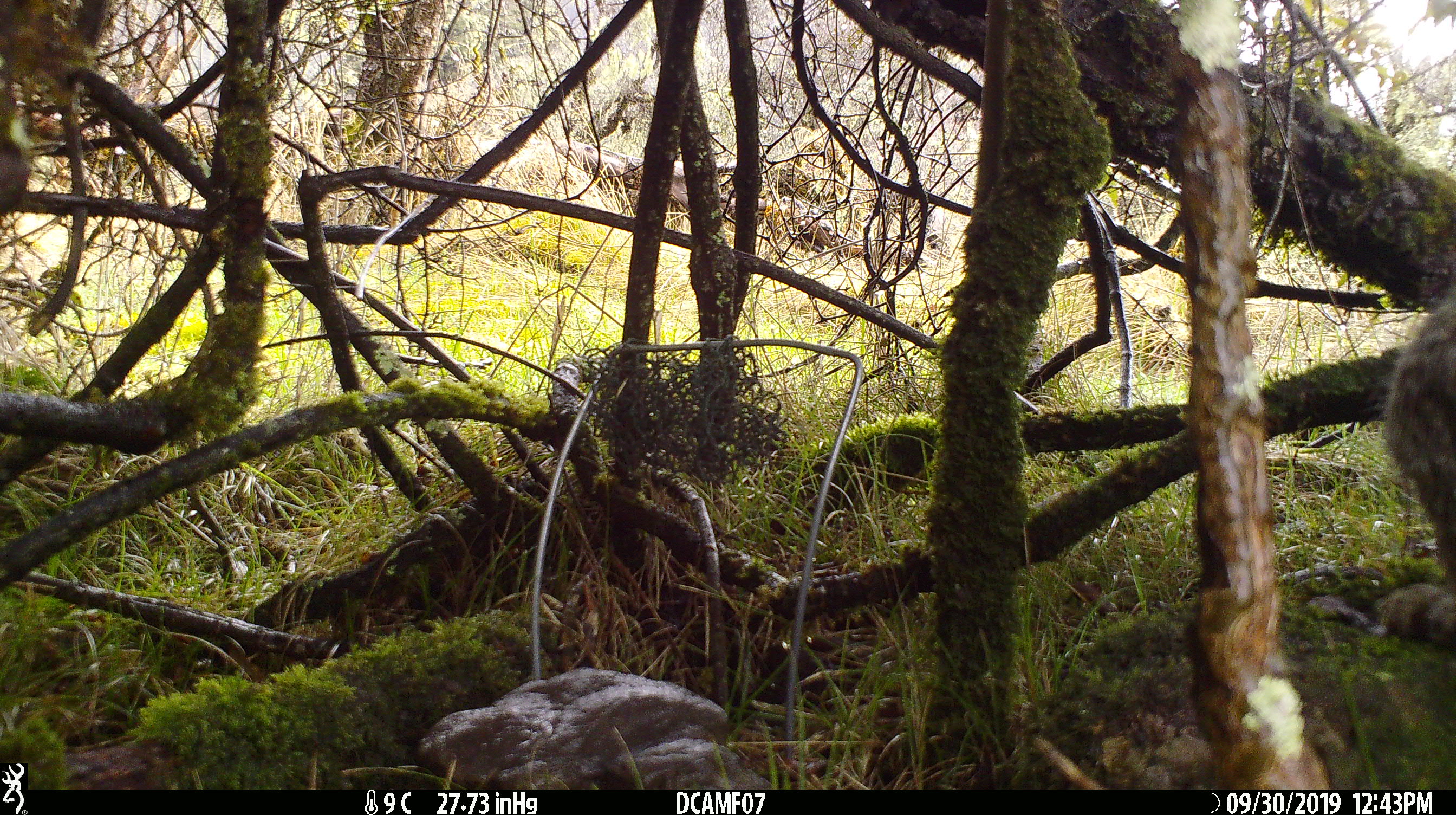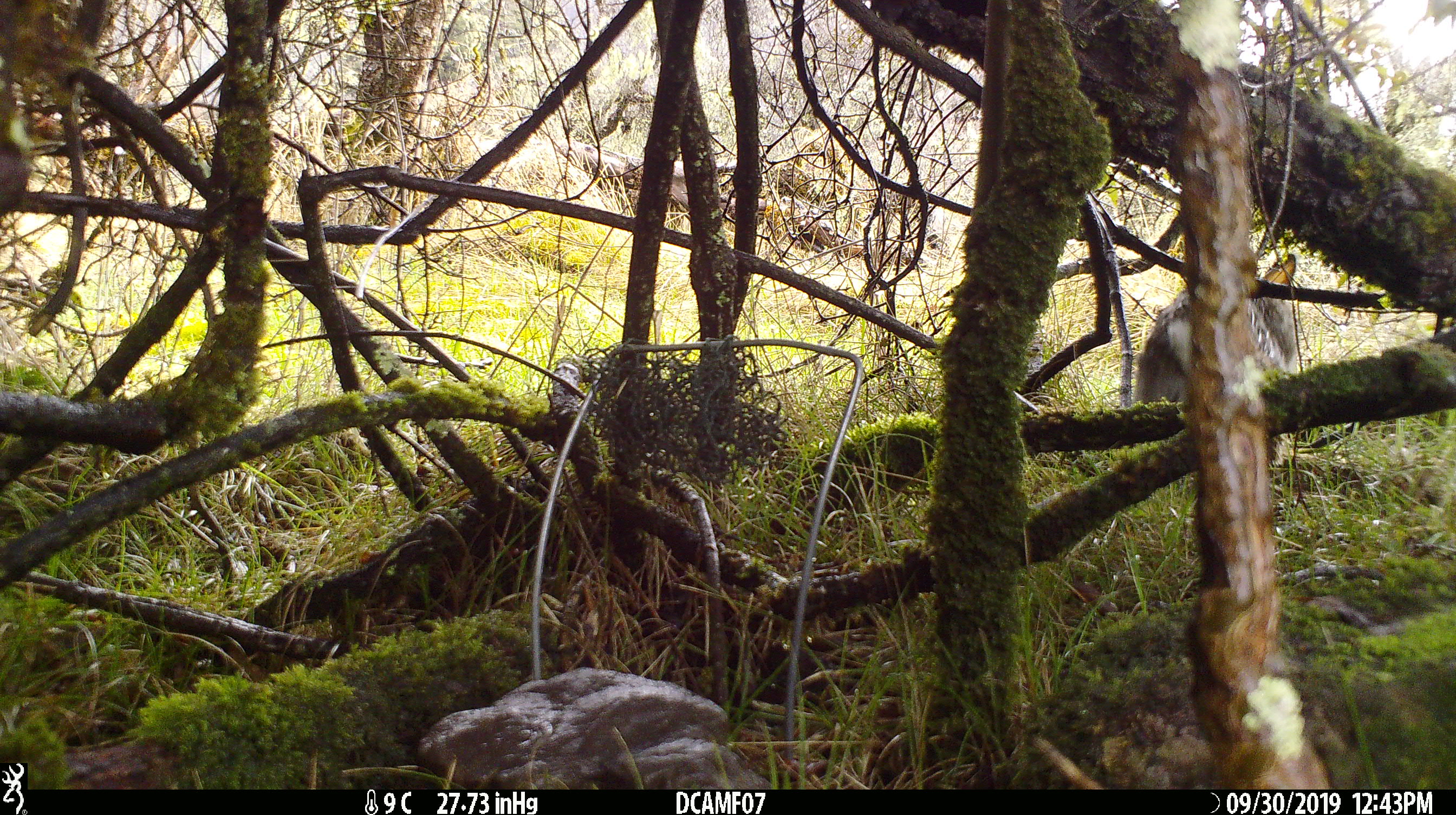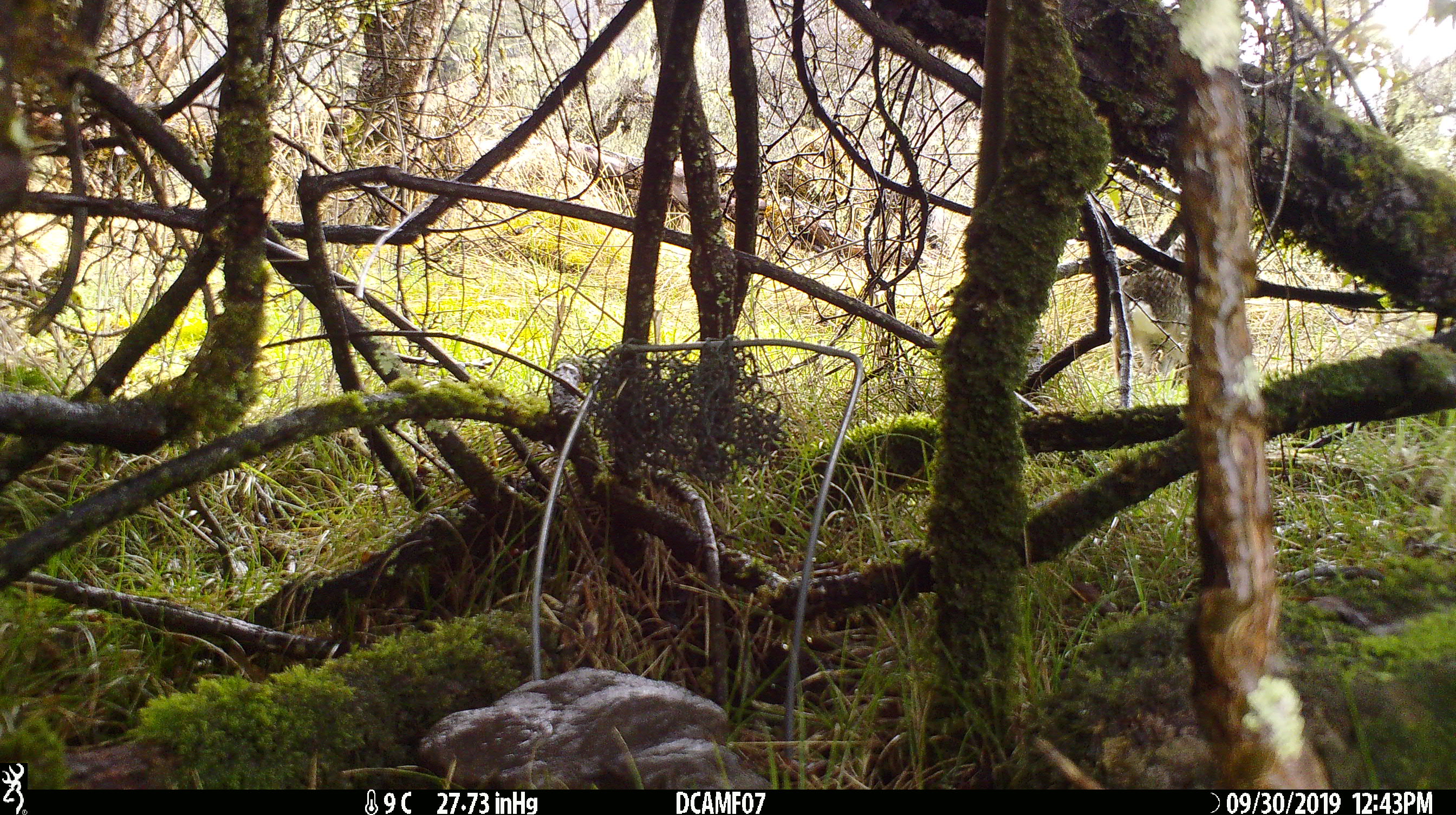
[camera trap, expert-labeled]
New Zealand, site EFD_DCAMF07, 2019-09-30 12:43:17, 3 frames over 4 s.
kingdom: Animalia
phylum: Chordata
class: Mammalia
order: Lagomorpha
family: Leporidae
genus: Oryctolagus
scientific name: Oryctolagus cuniculus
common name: european rabbit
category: rabbit